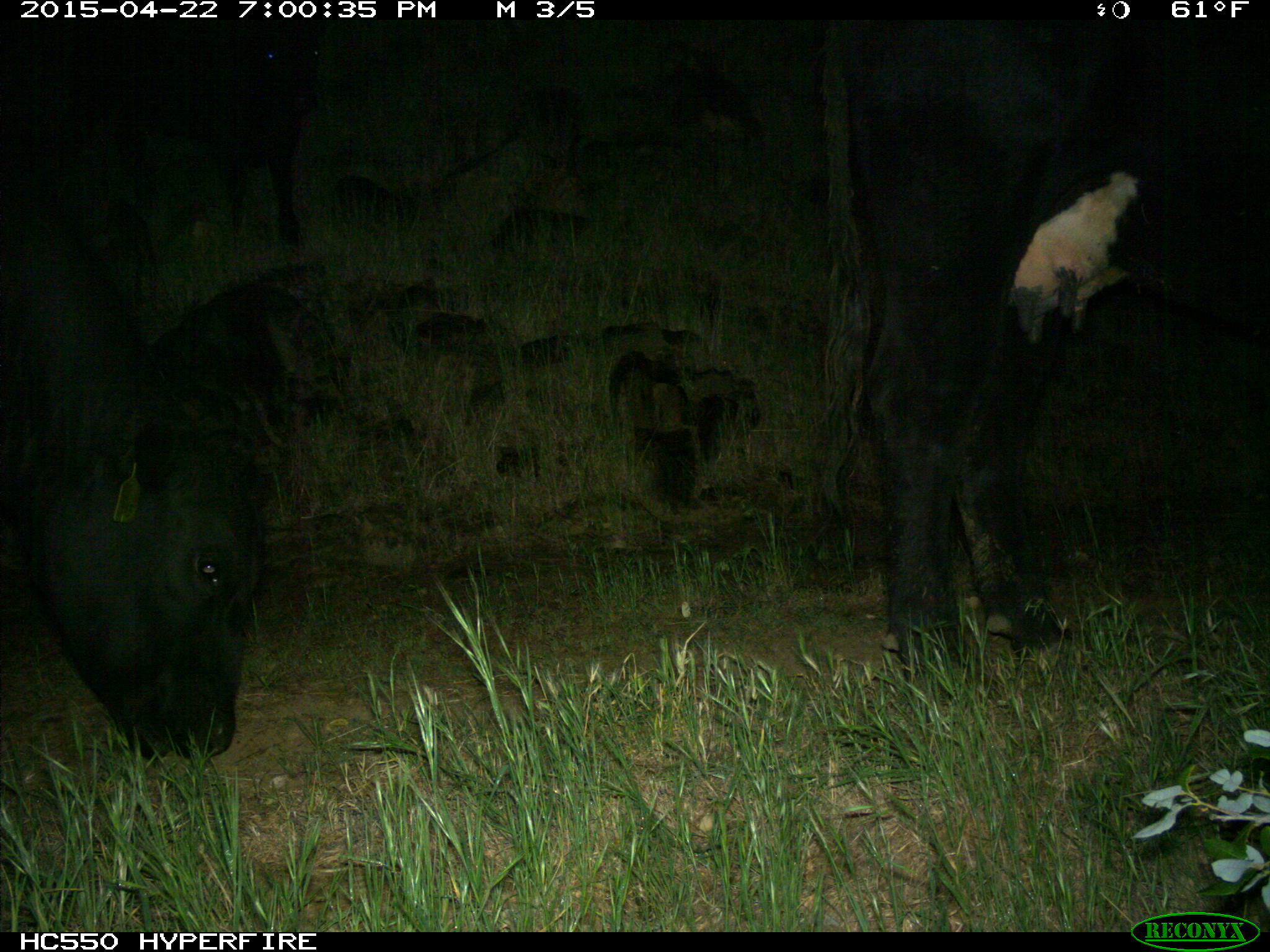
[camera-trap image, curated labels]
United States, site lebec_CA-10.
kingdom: Animalia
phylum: Chordata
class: Mammalia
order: Artiodactyla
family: Bovidae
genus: Bos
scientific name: Bos taurus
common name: domestic cow